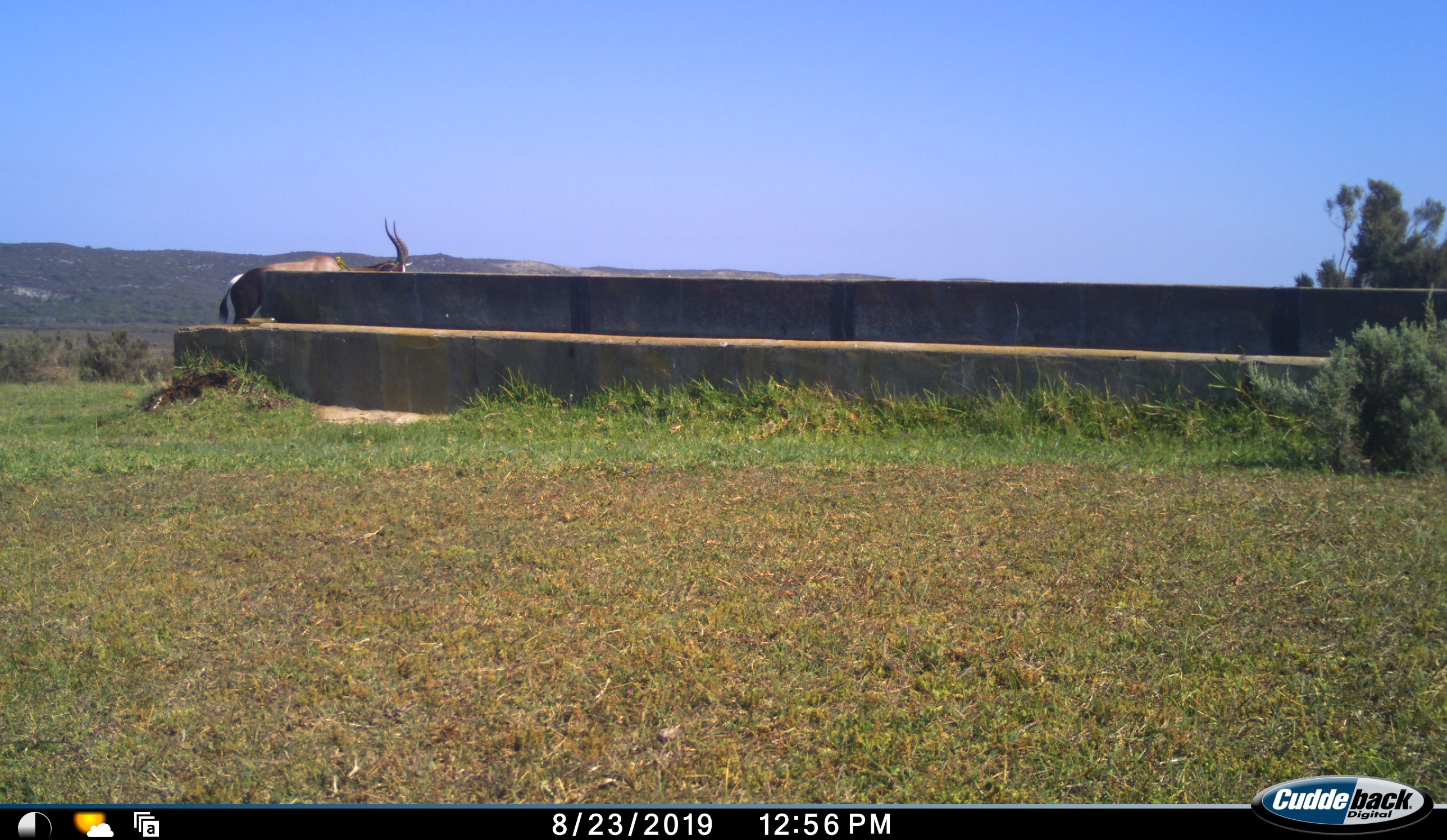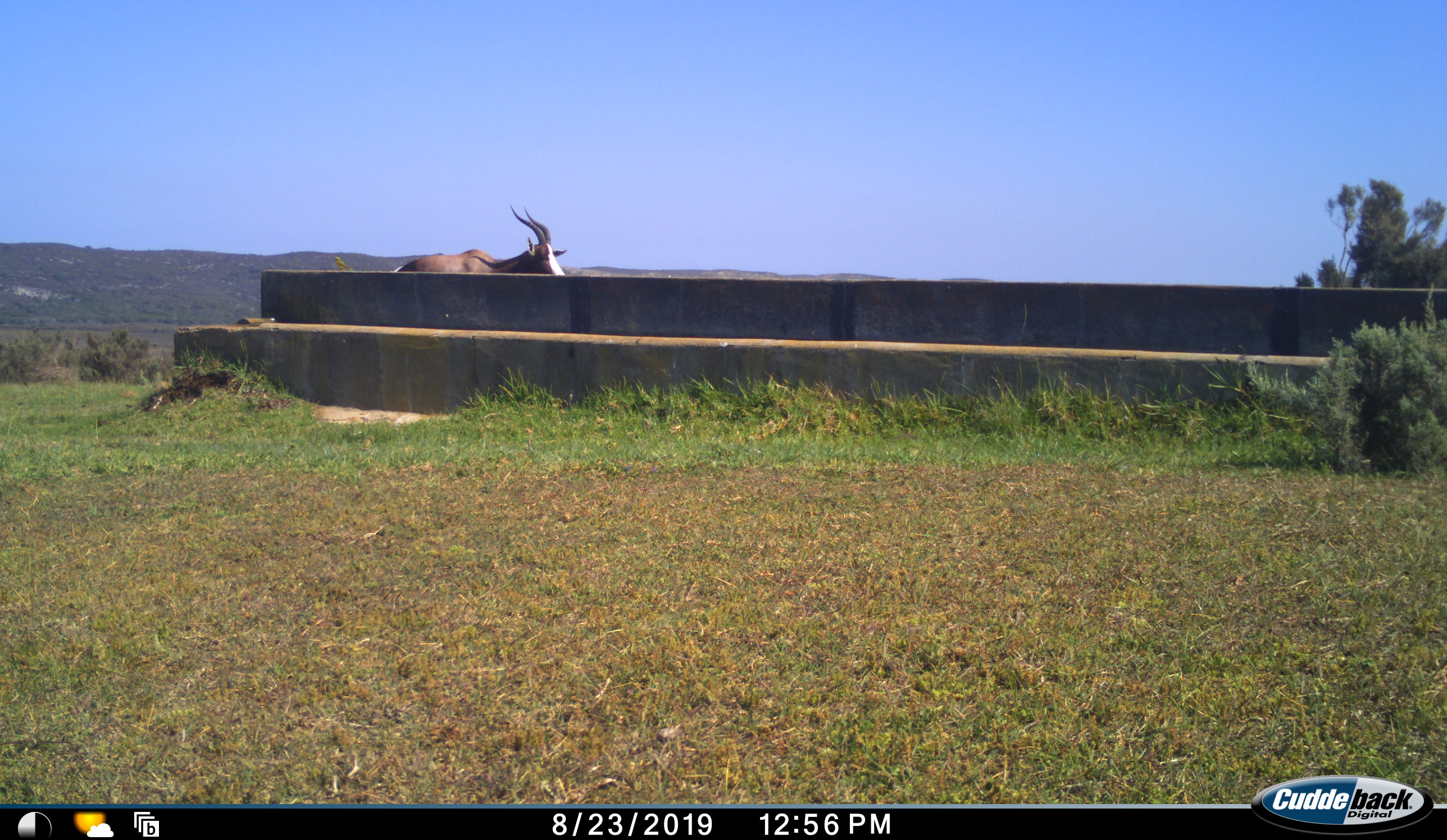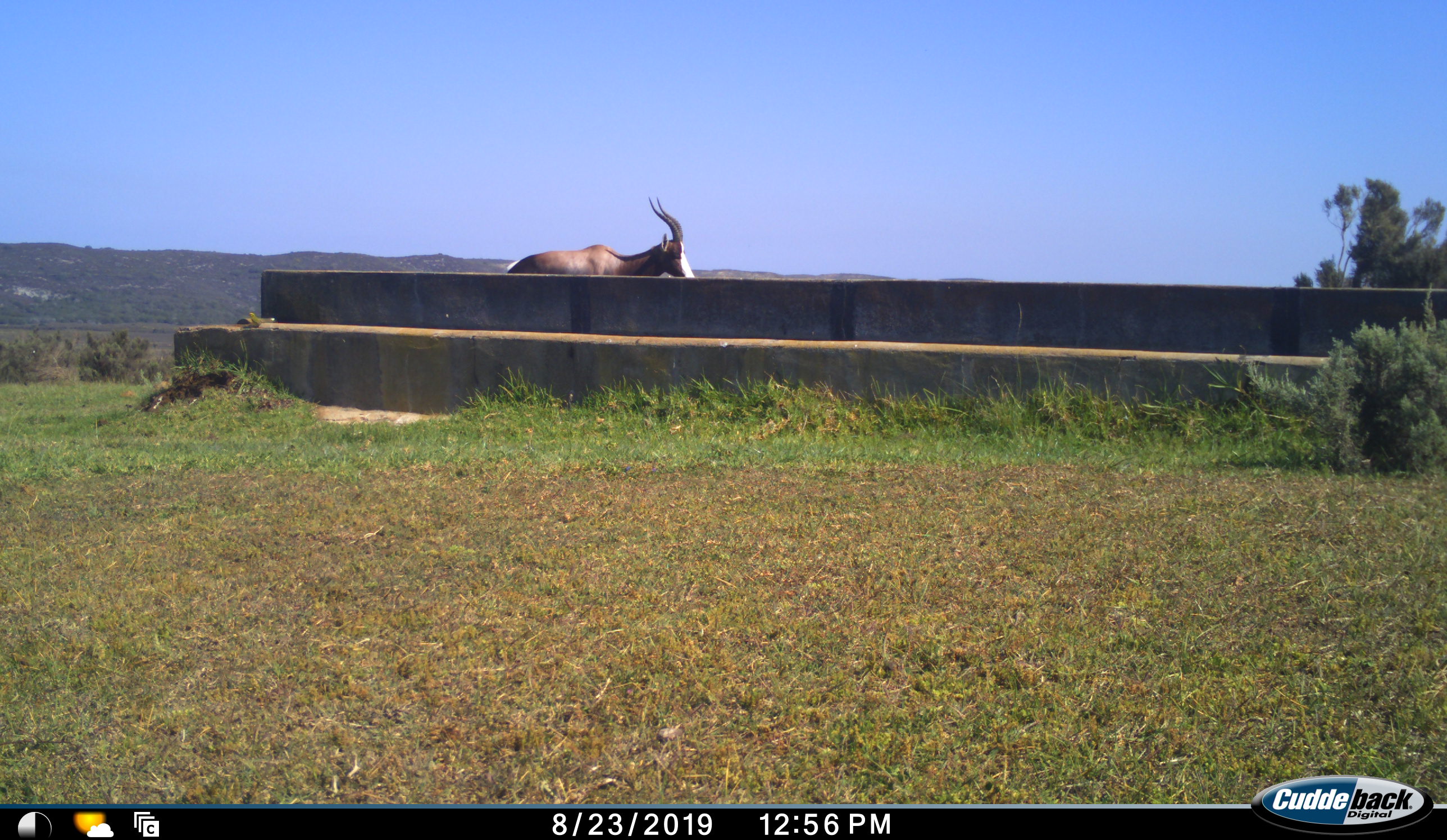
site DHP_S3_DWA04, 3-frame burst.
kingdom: Animalia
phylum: Chordata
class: Mammalia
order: Artiodactyla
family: Bovidae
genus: Damaliscus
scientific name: Damaliscus pygargus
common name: bontebok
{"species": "bontebok (Damaliscus pygargus)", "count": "1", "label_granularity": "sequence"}